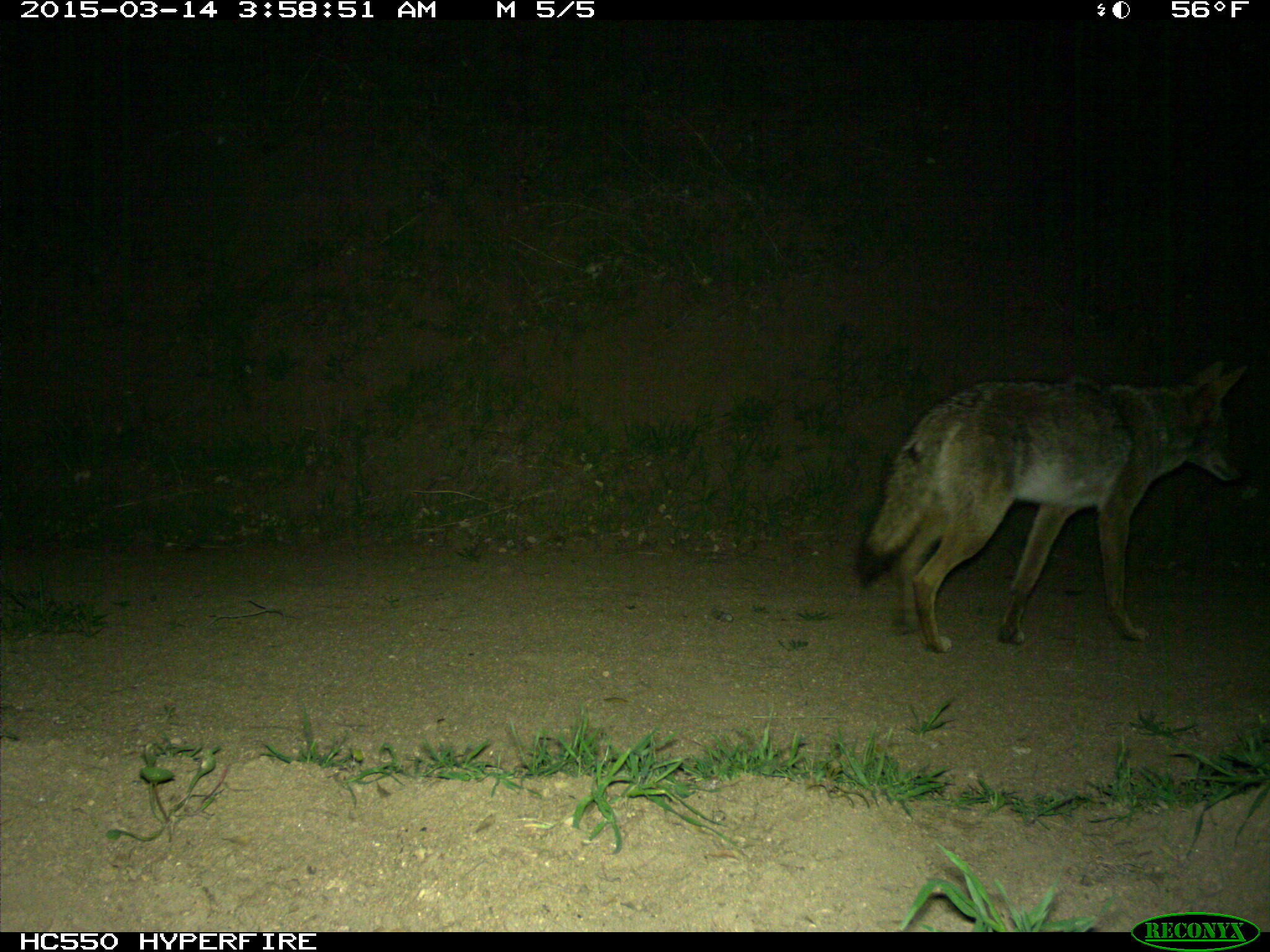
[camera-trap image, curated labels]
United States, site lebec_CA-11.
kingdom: Animalia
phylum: Chordata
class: Mammalia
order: Carnivora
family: Canidae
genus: Canis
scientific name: Canis latrans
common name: coyote